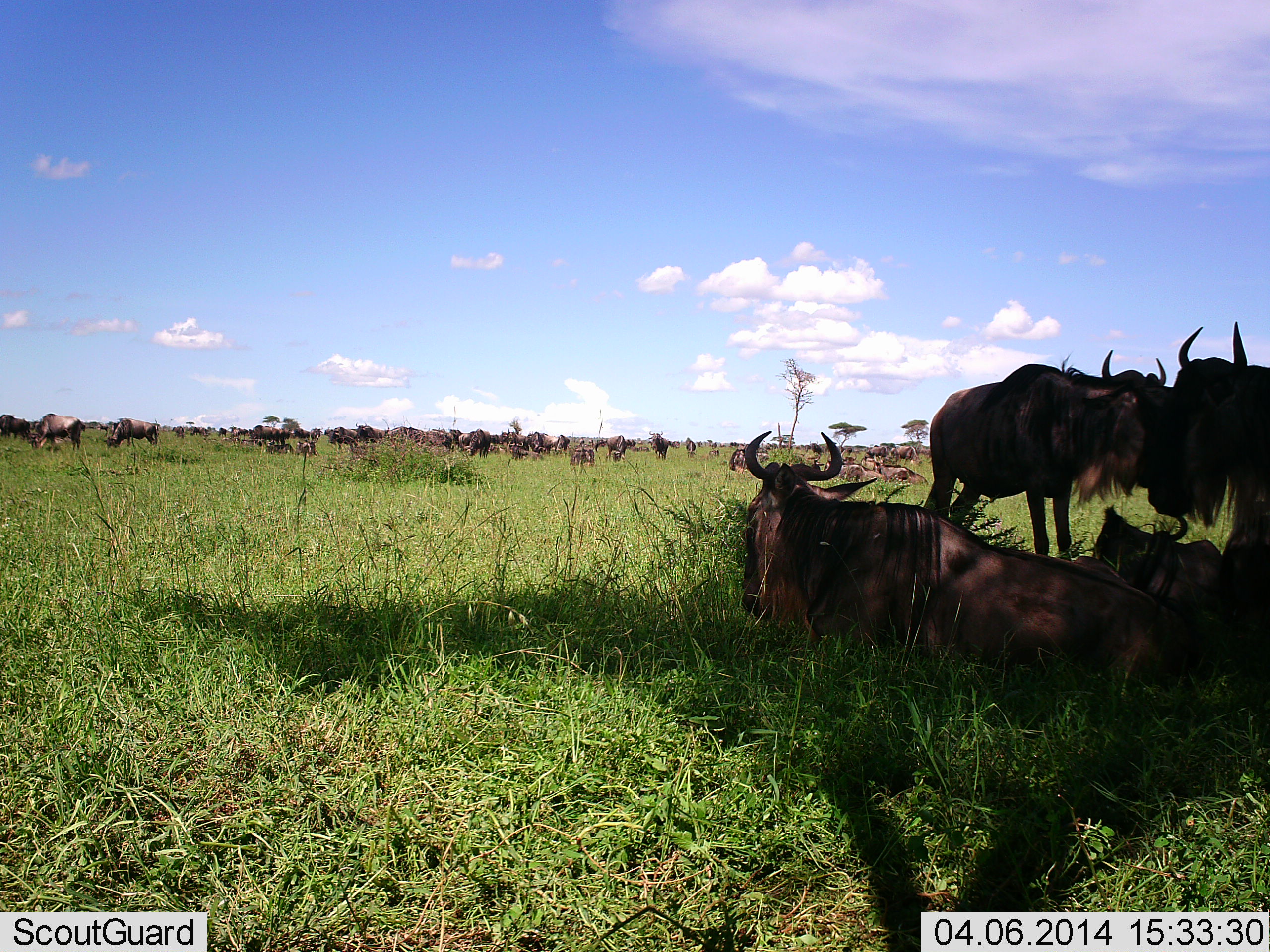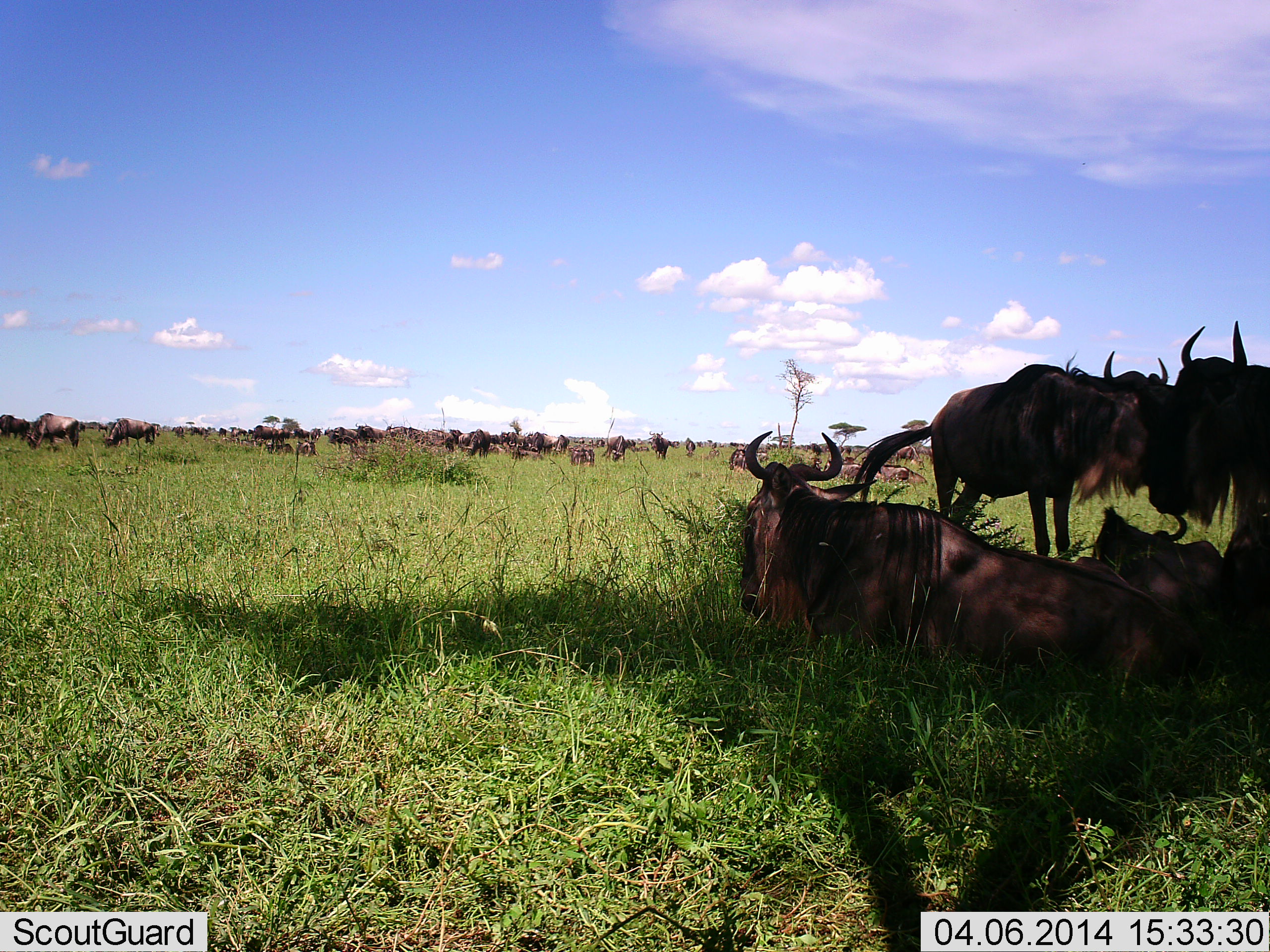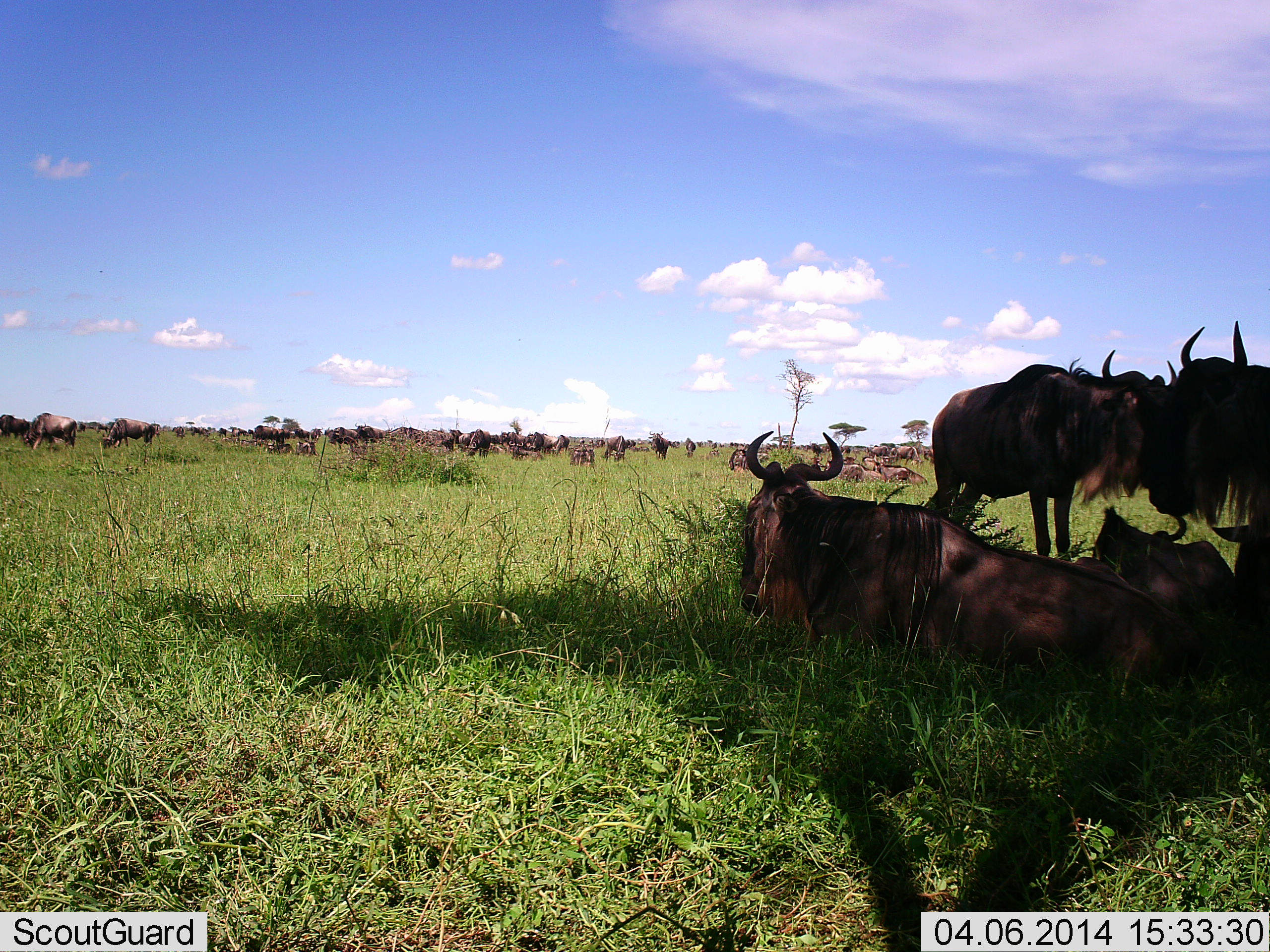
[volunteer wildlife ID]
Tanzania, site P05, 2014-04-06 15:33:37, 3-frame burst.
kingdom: Animalia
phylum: Chordata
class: Mammalia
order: Artiodactyla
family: Bovidae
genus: Connochaetes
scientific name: Connochaetes taurinus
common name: blue wildebeest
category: wildebeest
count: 11-50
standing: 80%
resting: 100%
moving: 0%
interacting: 0%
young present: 0%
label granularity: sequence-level